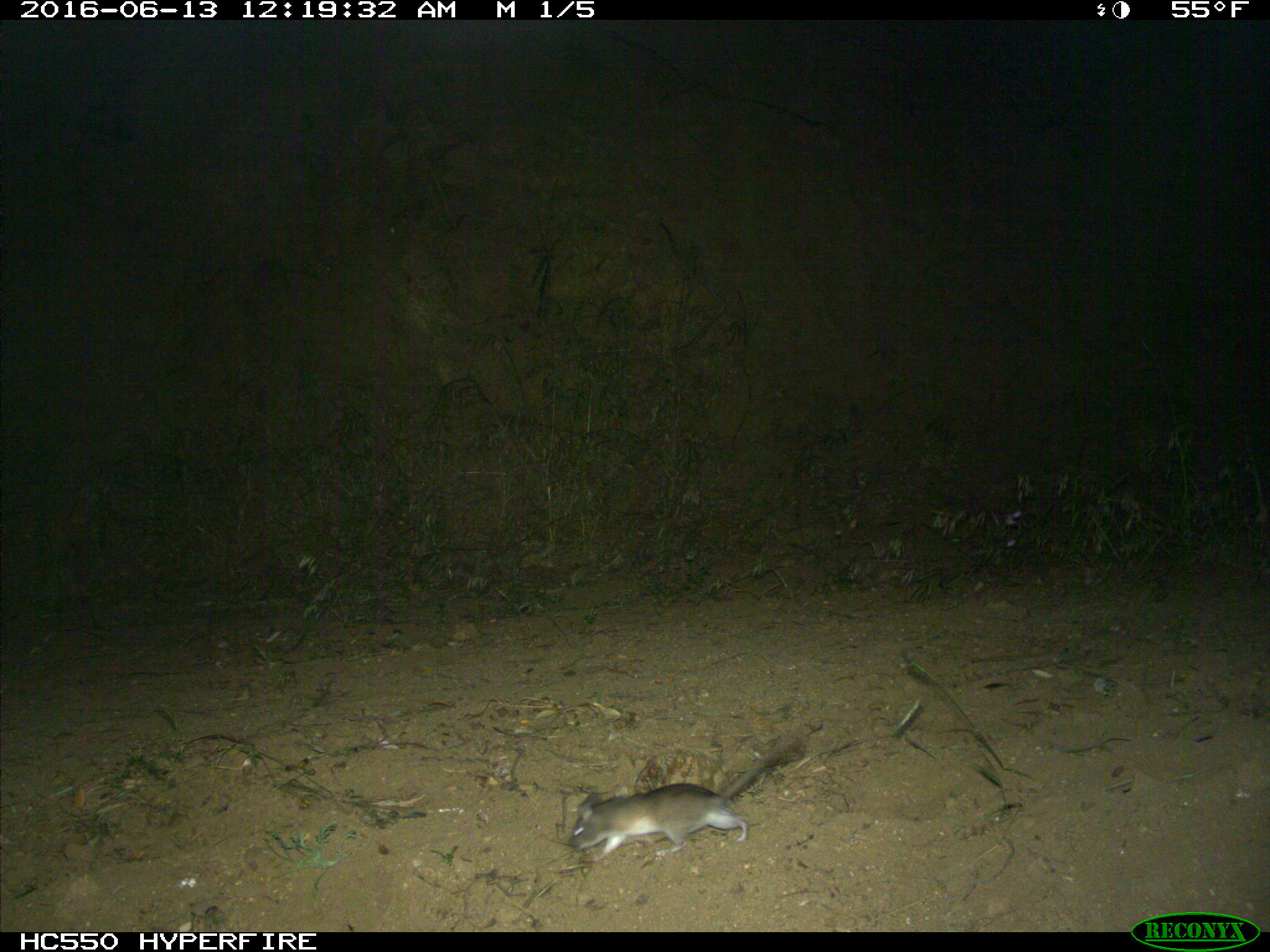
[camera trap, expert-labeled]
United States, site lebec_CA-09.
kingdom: Animalia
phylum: Chordata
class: Mammalia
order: Rodentia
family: Cricetidae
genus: Peromyscus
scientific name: Peromyscus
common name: deermice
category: unidentified deer mouse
Unidentified deer mouse (deermice) (Peromyscus).